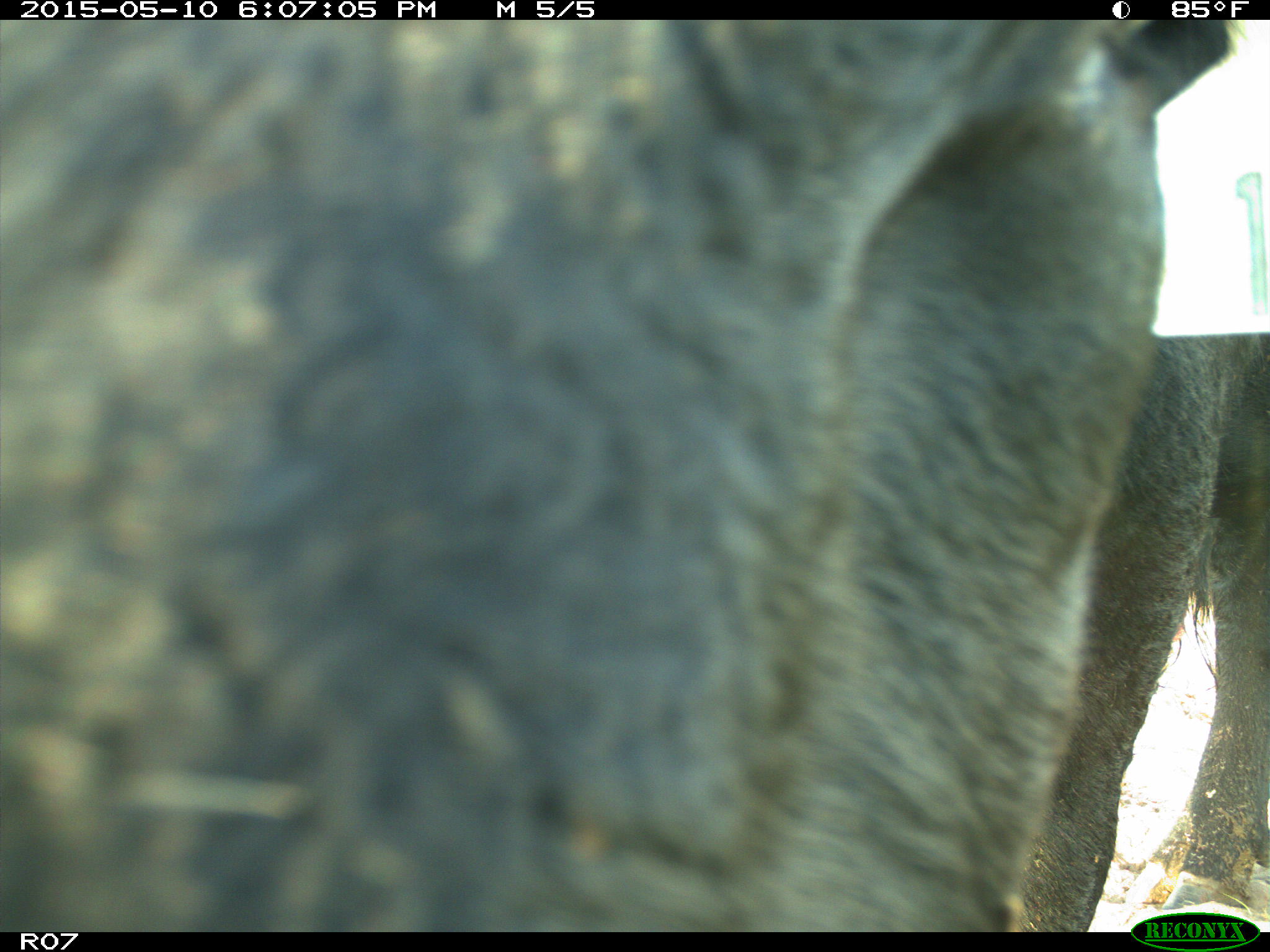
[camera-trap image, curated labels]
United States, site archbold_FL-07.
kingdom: Animalia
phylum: Chordata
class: Mammalia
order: Artiodactyla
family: Bovidae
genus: Bos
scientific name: Bos taurus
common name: domestic cow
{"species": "Bos taurus (domestic cow)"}